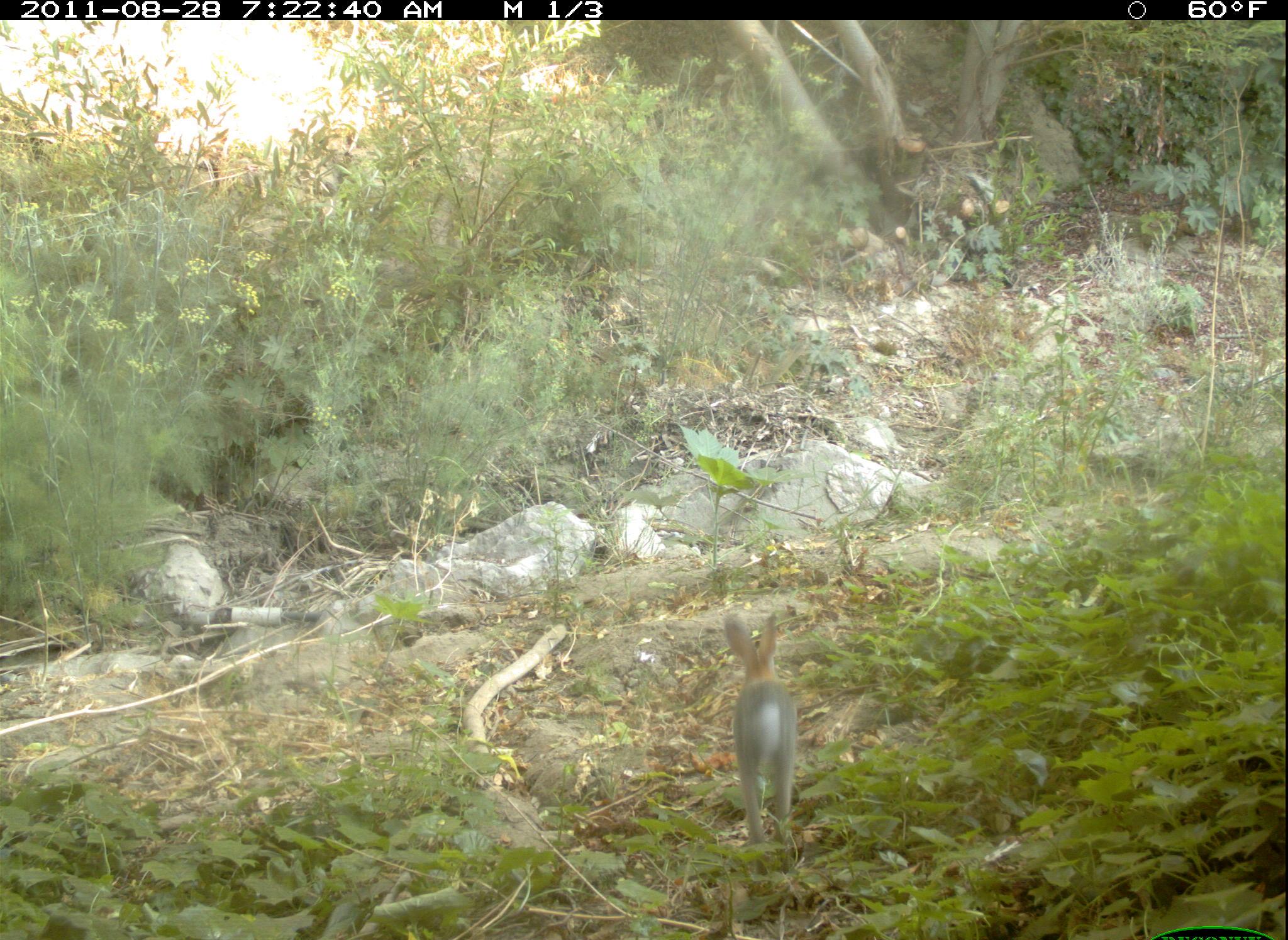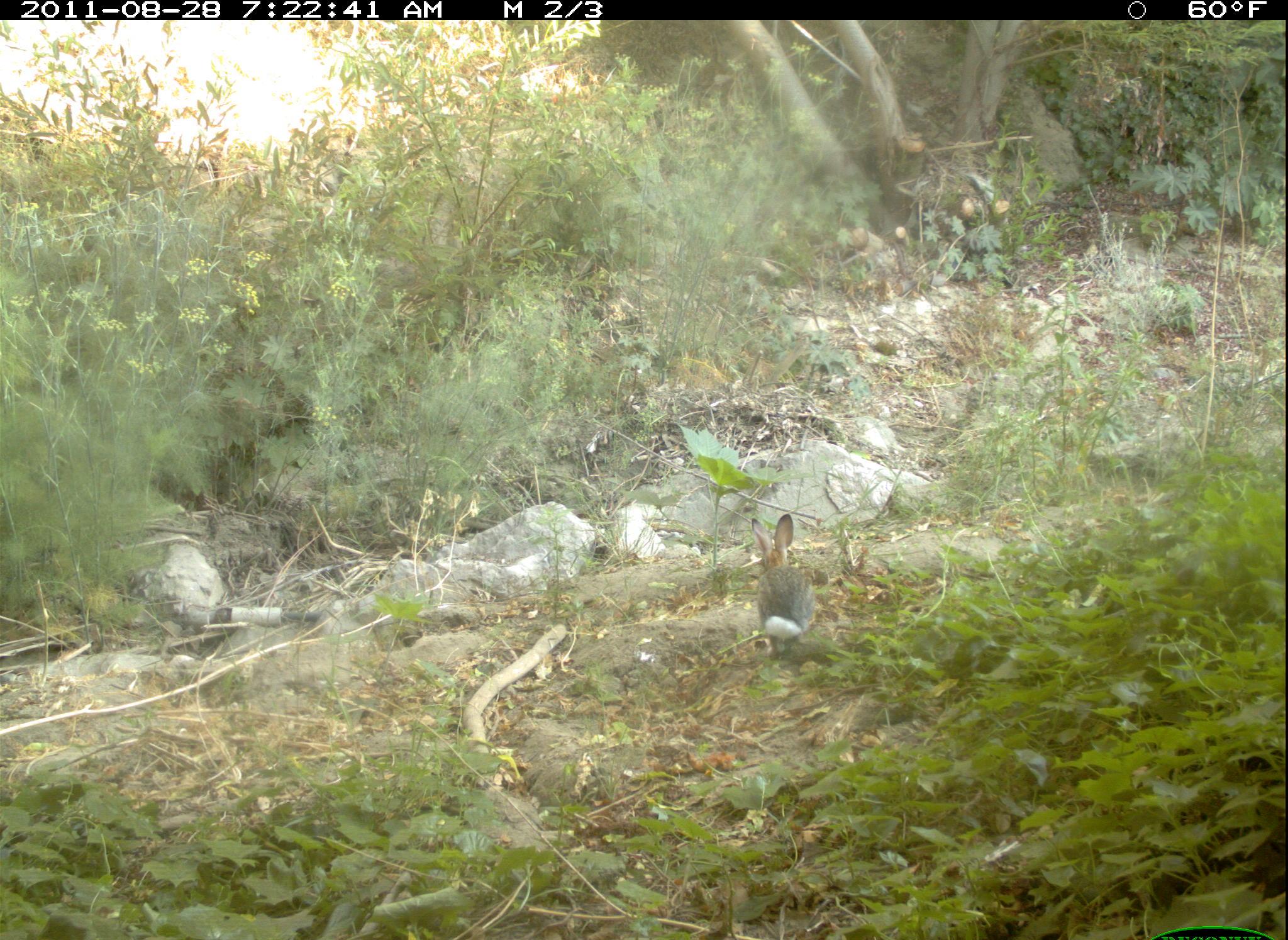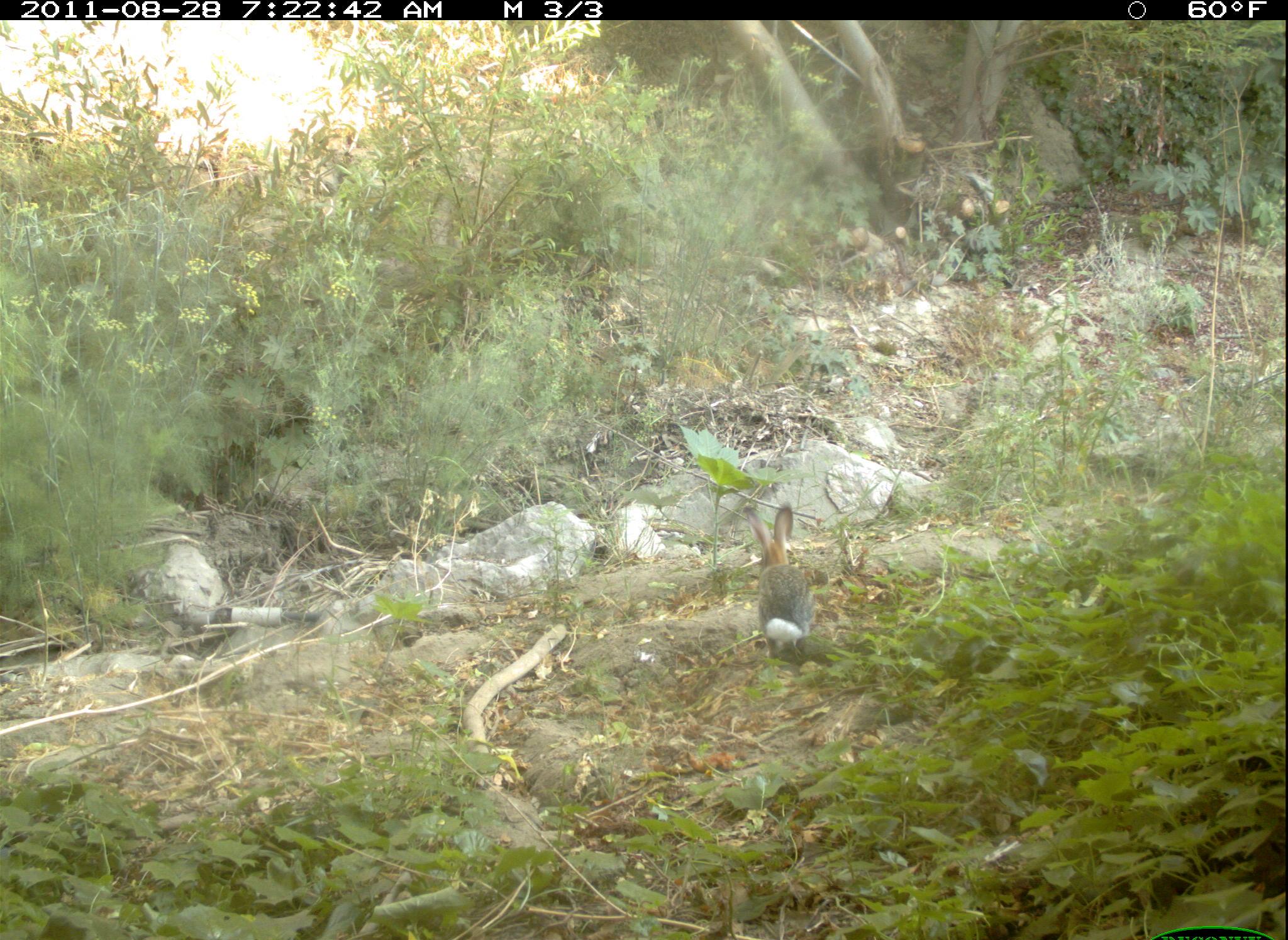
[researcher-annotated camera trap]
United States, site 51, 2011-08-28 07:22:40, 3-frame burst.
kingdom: Animalia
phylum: Chordata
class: Mammalia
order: Lagomorpha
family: Leporidae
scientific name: Leporidae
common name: rabbits and hares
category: rabbit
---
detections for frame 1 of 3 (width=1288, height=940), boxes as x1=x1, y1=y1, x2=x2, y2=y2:
rabbit: x1=721, y1=601, x2=810, y2=852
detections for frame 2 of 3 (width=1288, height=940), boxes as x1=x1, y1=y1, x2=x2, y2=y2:
rabbit: x1=744, y1=493, x2=832, y2=665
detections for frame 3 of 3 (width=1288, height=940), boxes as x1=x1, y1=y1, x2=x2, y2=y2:
rabbit: x1=737, y1=490, x2=828, y2=673